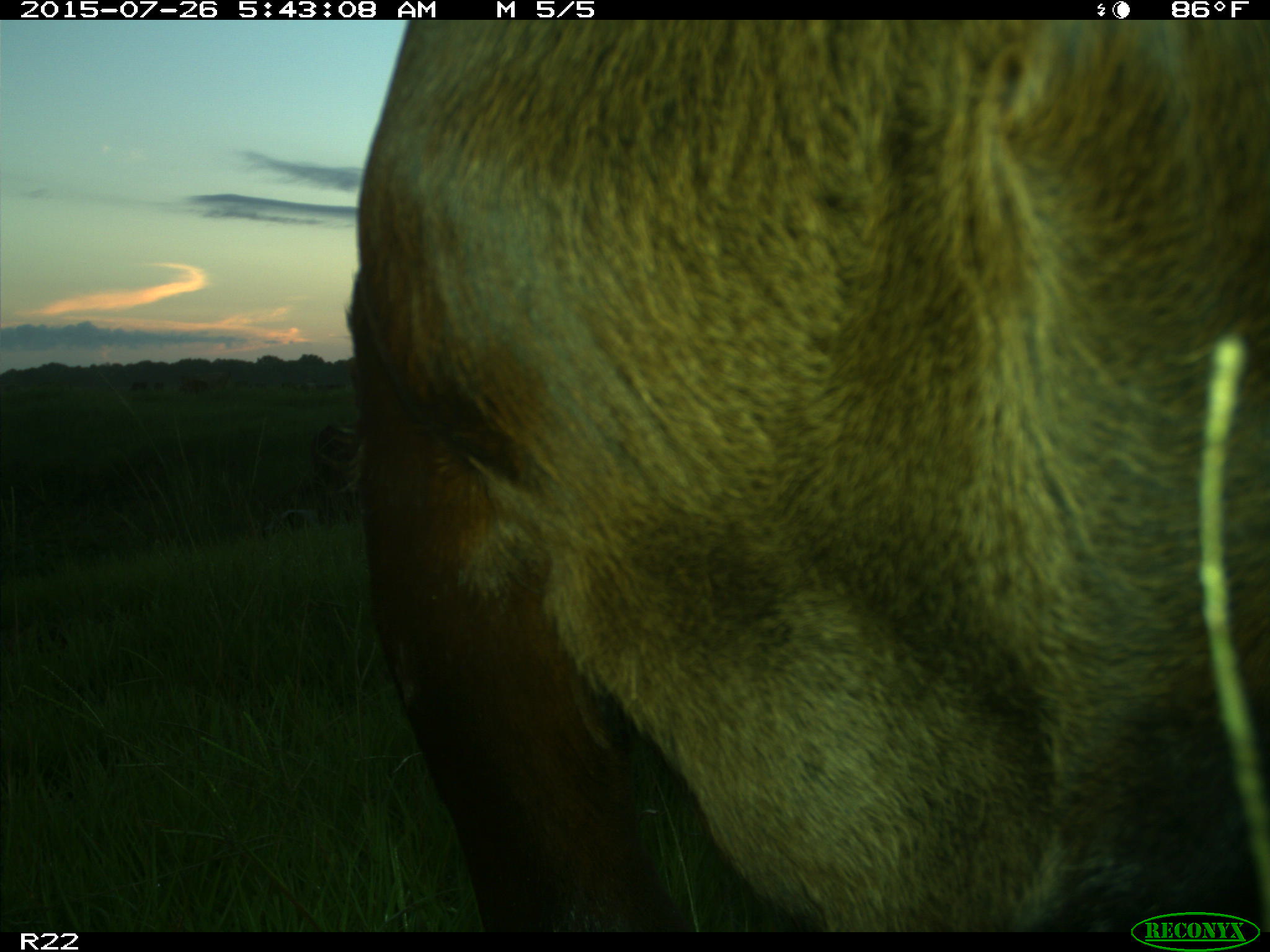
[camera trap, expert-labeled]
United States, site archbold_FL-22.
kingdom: Animalia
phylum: Chordata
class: Mammalia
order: Artiodactyla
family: Bovidae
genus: Bos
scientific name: Bos taurus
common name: domestic cow